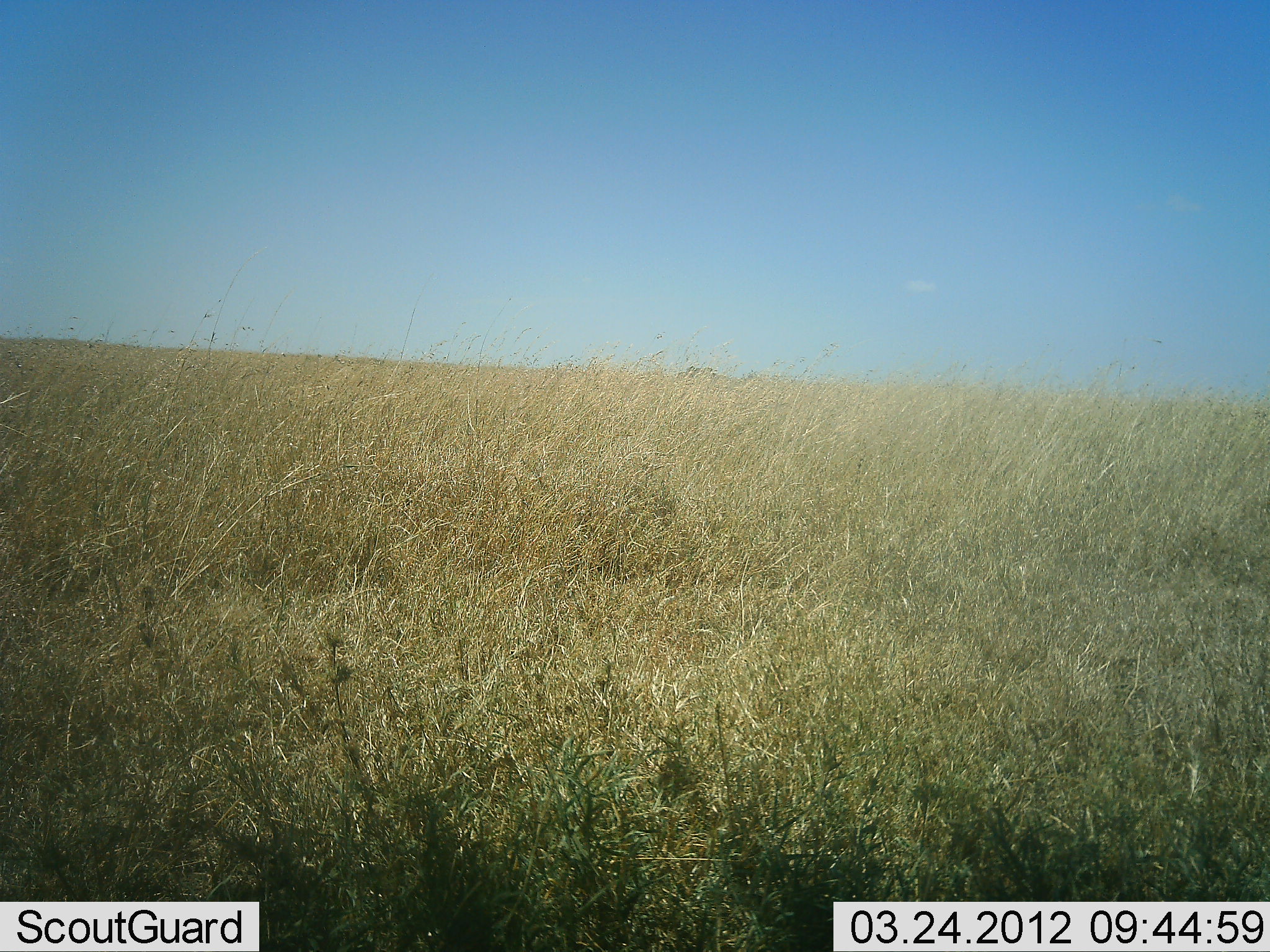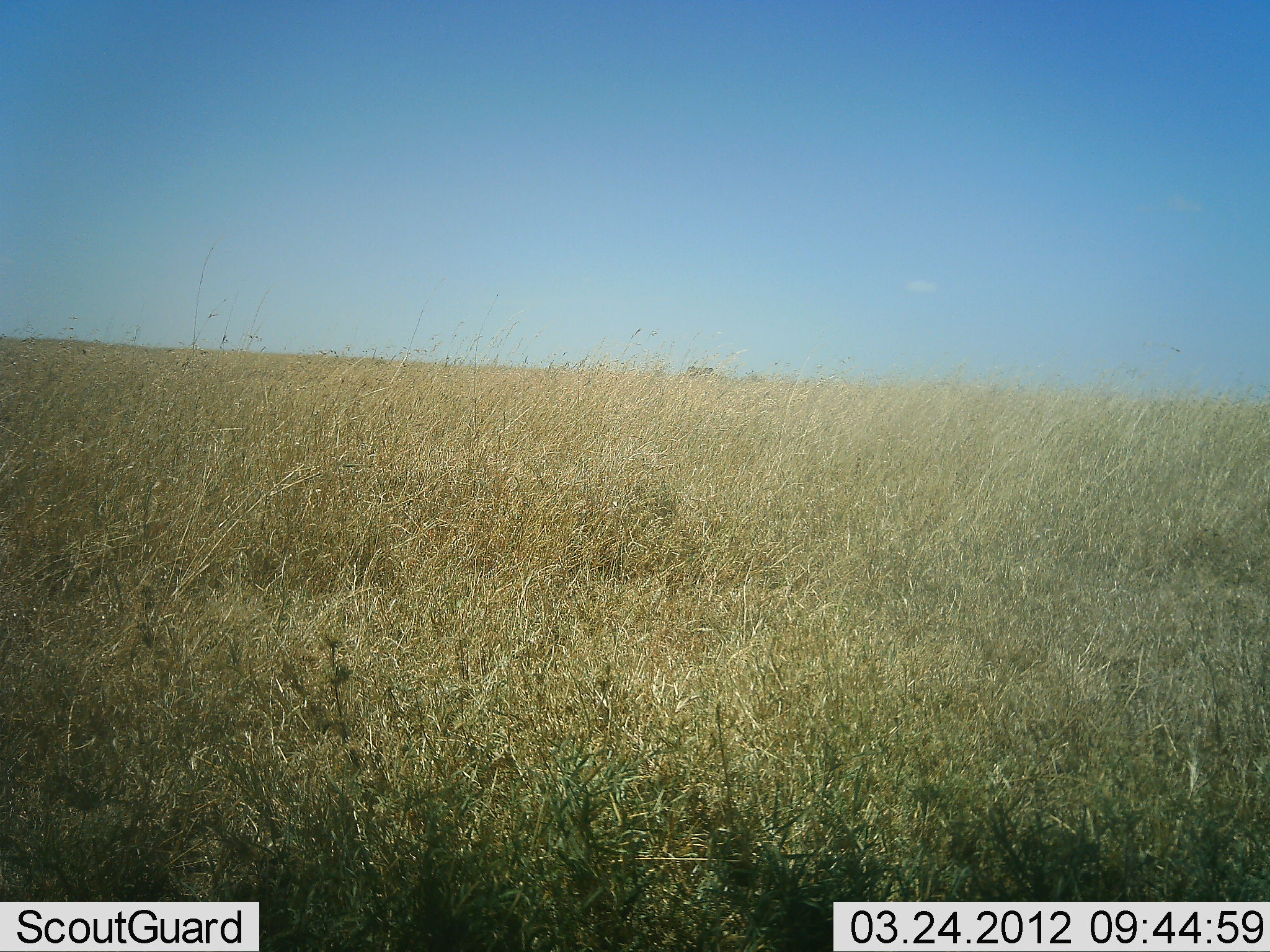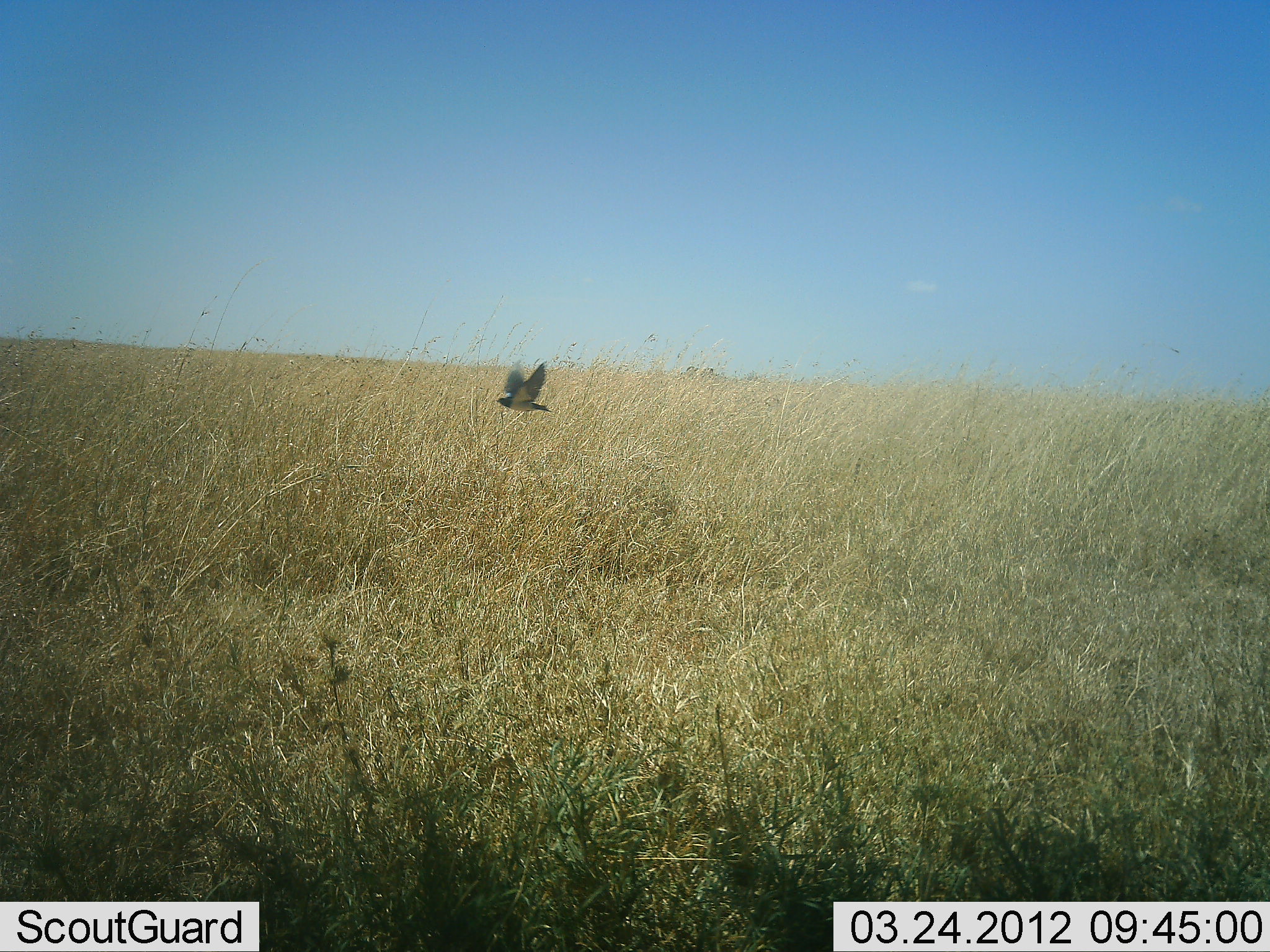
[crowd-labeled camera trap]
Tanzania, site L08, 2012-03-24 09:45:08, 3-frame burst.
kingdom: Animalia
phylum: Chordata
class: Aves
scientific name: Aves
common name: bird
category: otherbird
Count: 1.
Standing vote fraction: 0%.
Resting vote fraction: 0%.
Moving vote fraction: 100%.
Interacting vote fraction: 0%.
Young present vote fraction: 0%.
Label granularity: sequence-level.